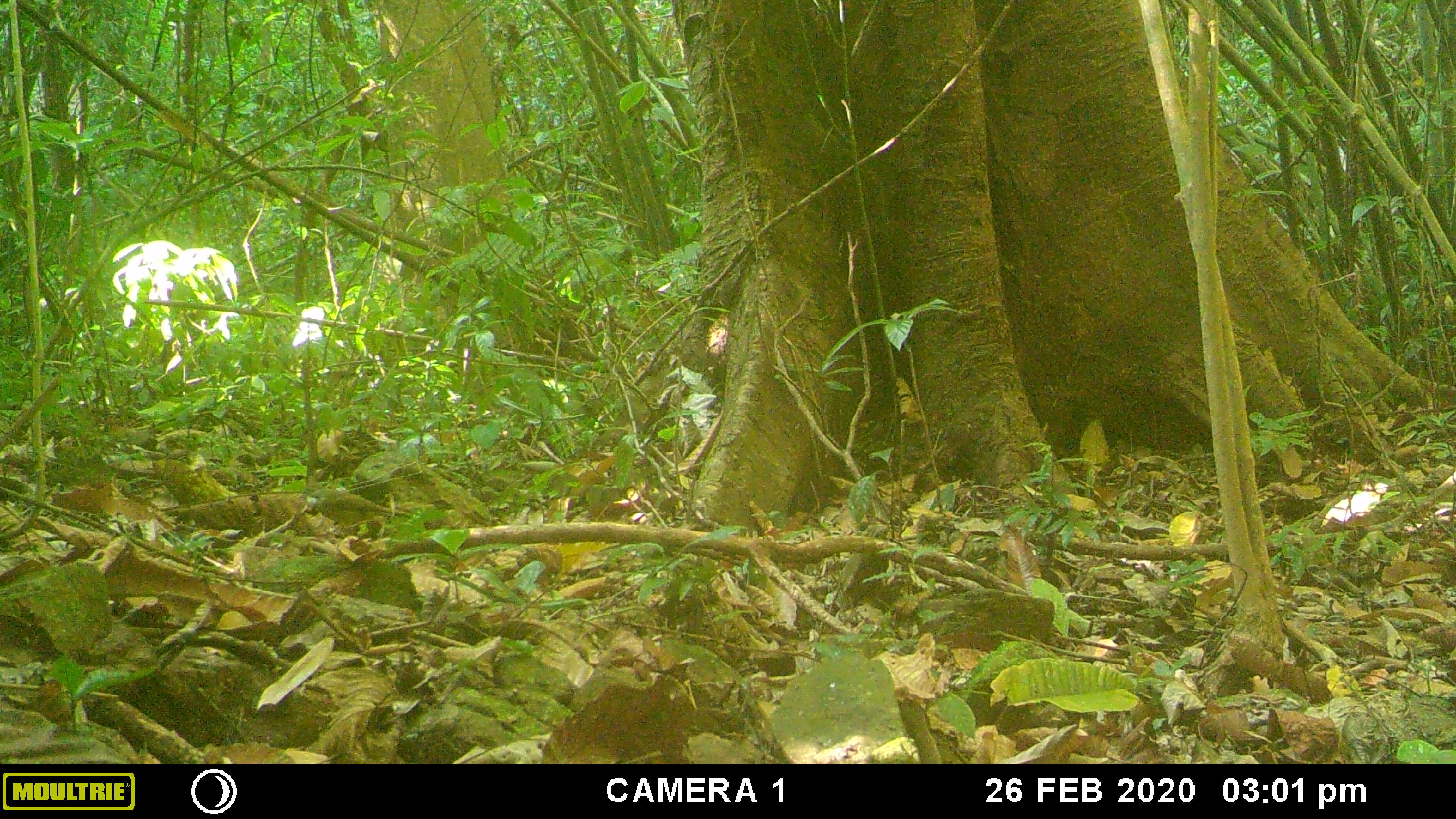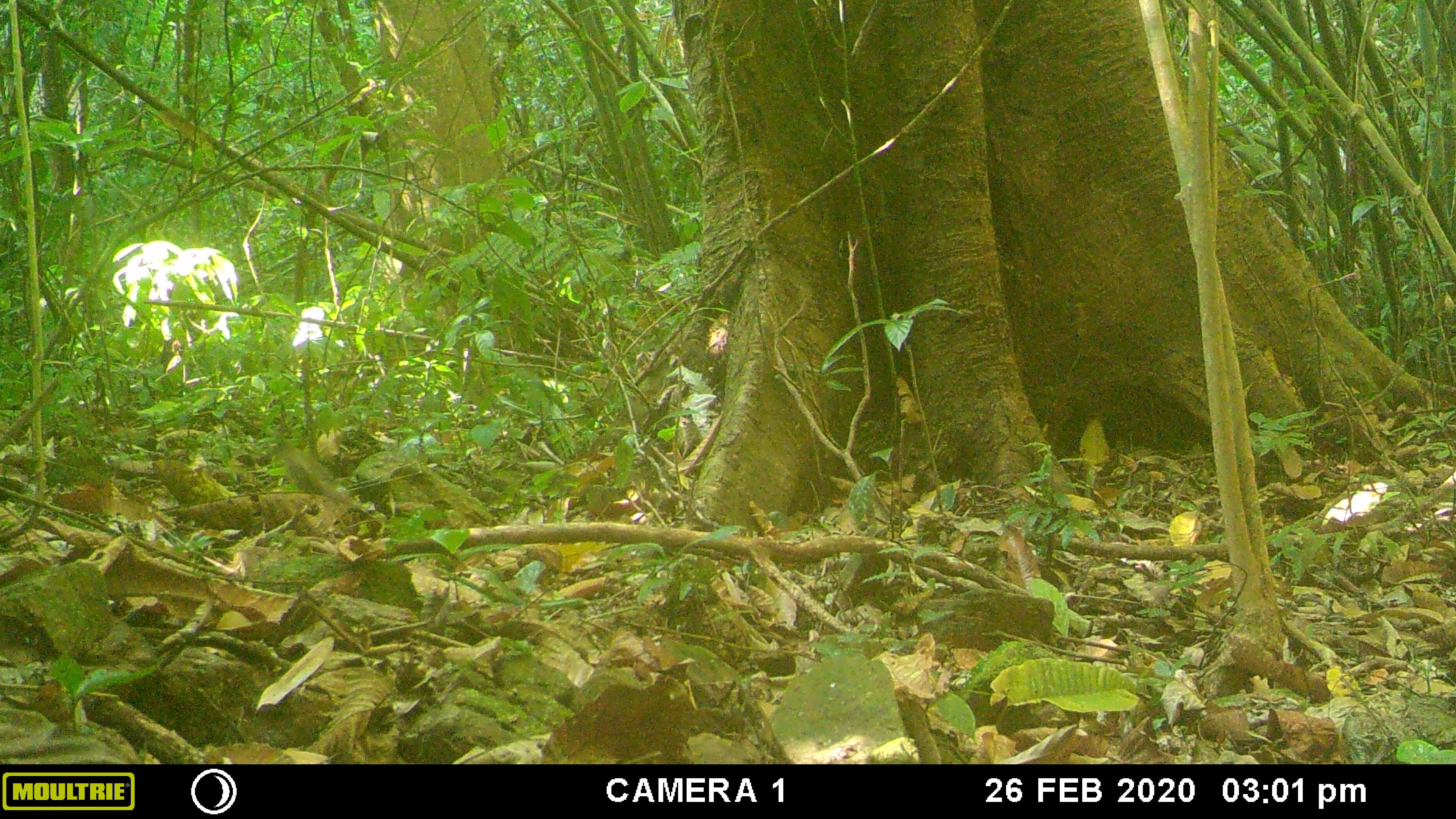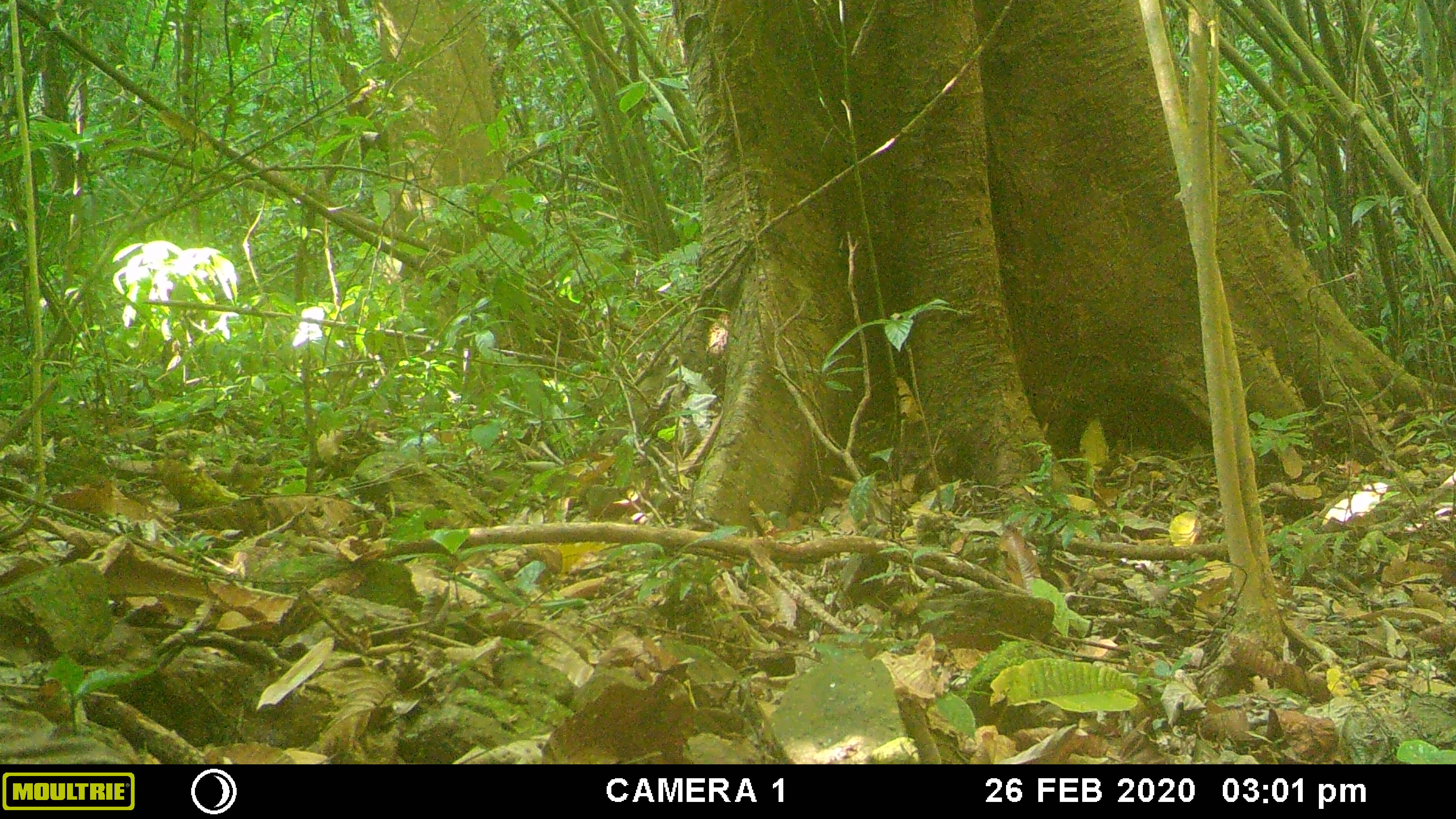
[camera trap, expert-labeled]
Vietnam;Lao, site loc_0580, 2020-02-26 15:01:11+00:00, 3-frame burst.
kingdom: Animalia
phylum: Chordata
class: Aves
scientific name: Aves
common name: bird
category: unidentified bird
Unidentified bird (bird) (Aves). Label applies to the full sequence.